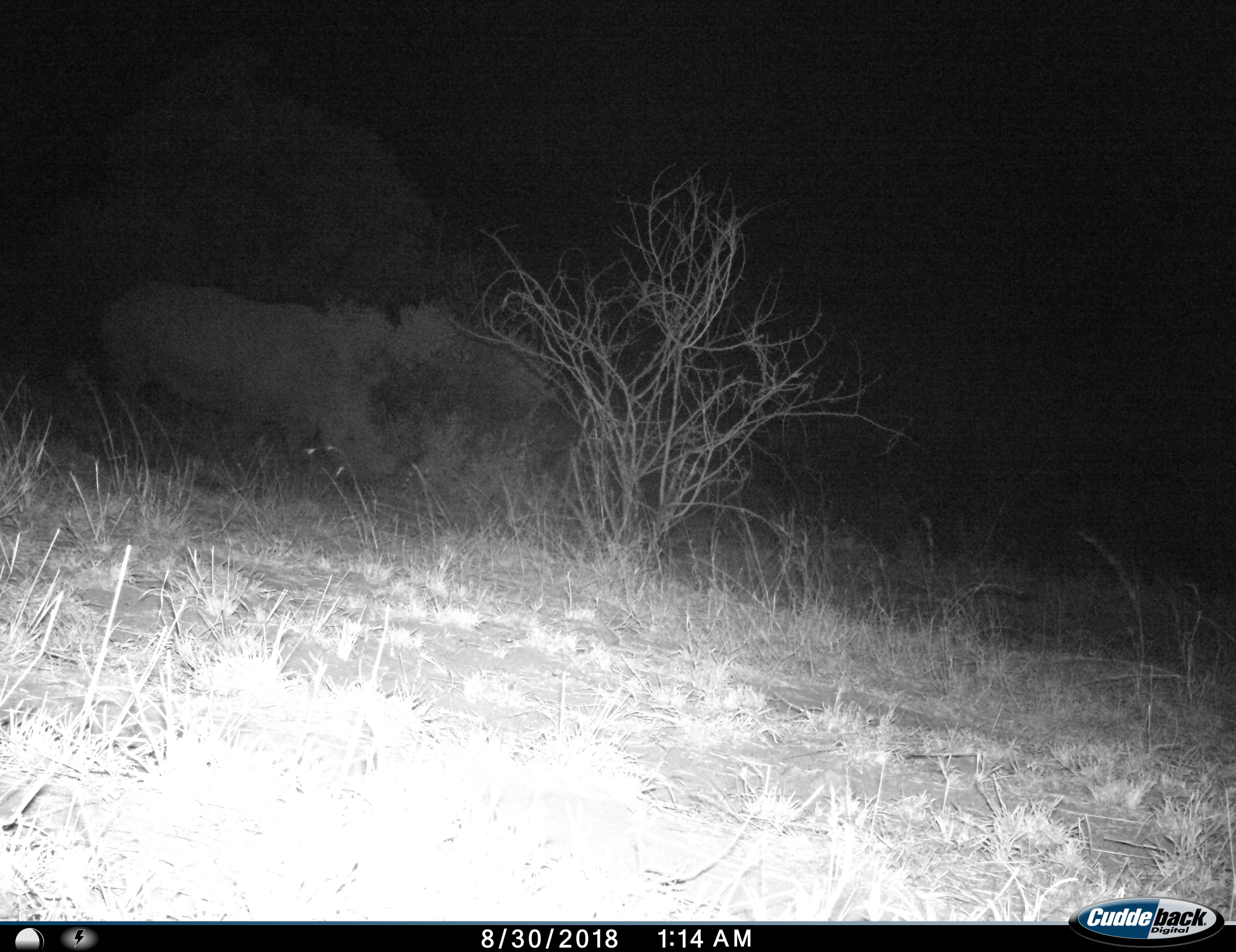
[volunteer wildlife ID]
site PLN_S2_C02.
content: unidentified animal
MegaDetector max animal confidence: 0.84